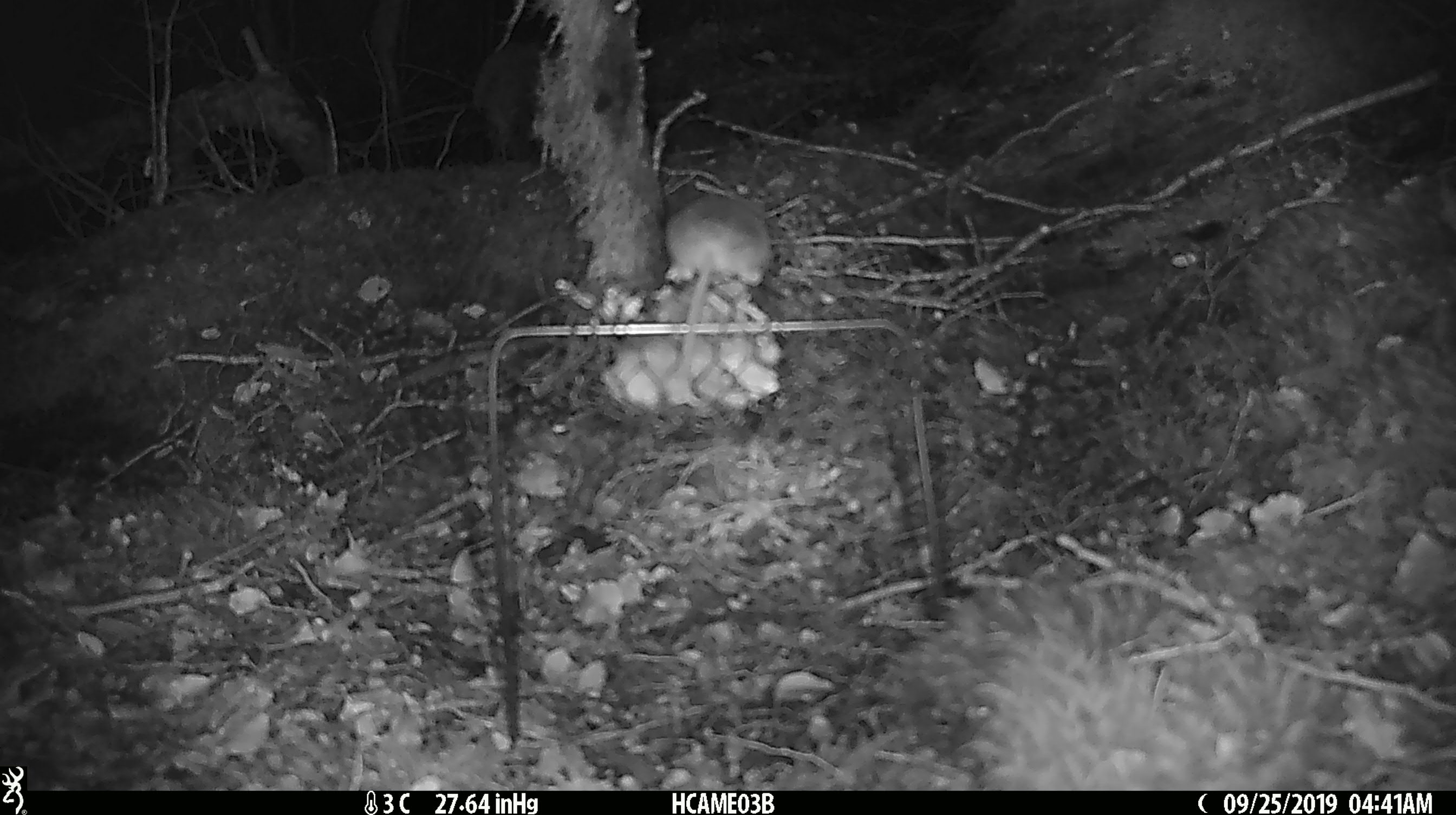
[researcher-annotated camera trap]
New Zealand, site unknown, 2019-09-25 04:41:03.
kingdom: Animalia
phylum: Chordata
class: Mammalia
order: Rodentia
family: Muridae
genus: Mus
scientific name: Mus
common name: mouse